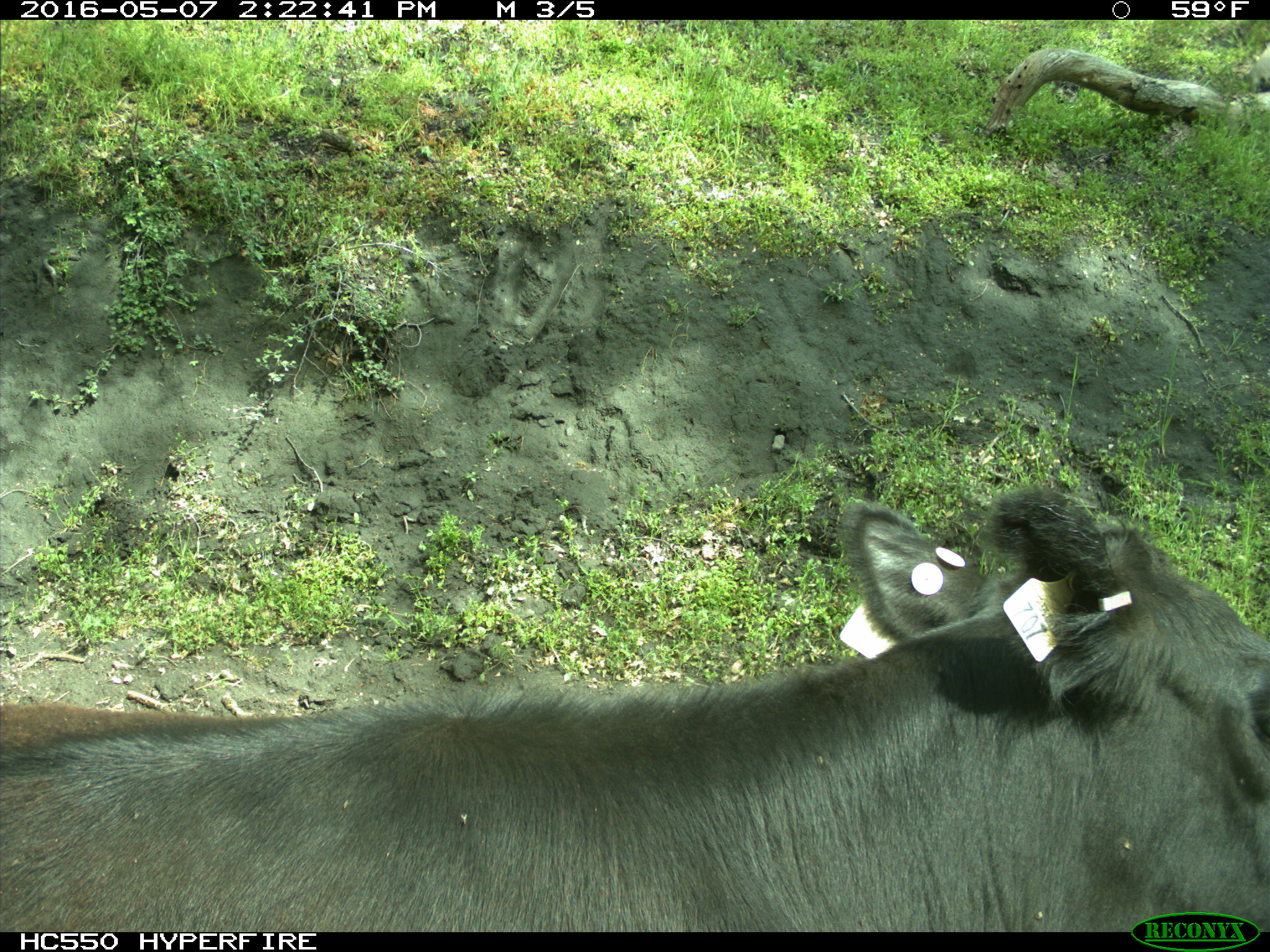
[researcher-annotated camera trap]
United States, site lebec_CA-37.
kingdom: Animalia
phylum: Chordata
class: Mammalia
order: Artiodactyla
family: Bovidae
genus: Bos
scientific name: Bos taurus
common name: domestic cow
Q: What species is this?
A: Bos taurus (domestic cow).